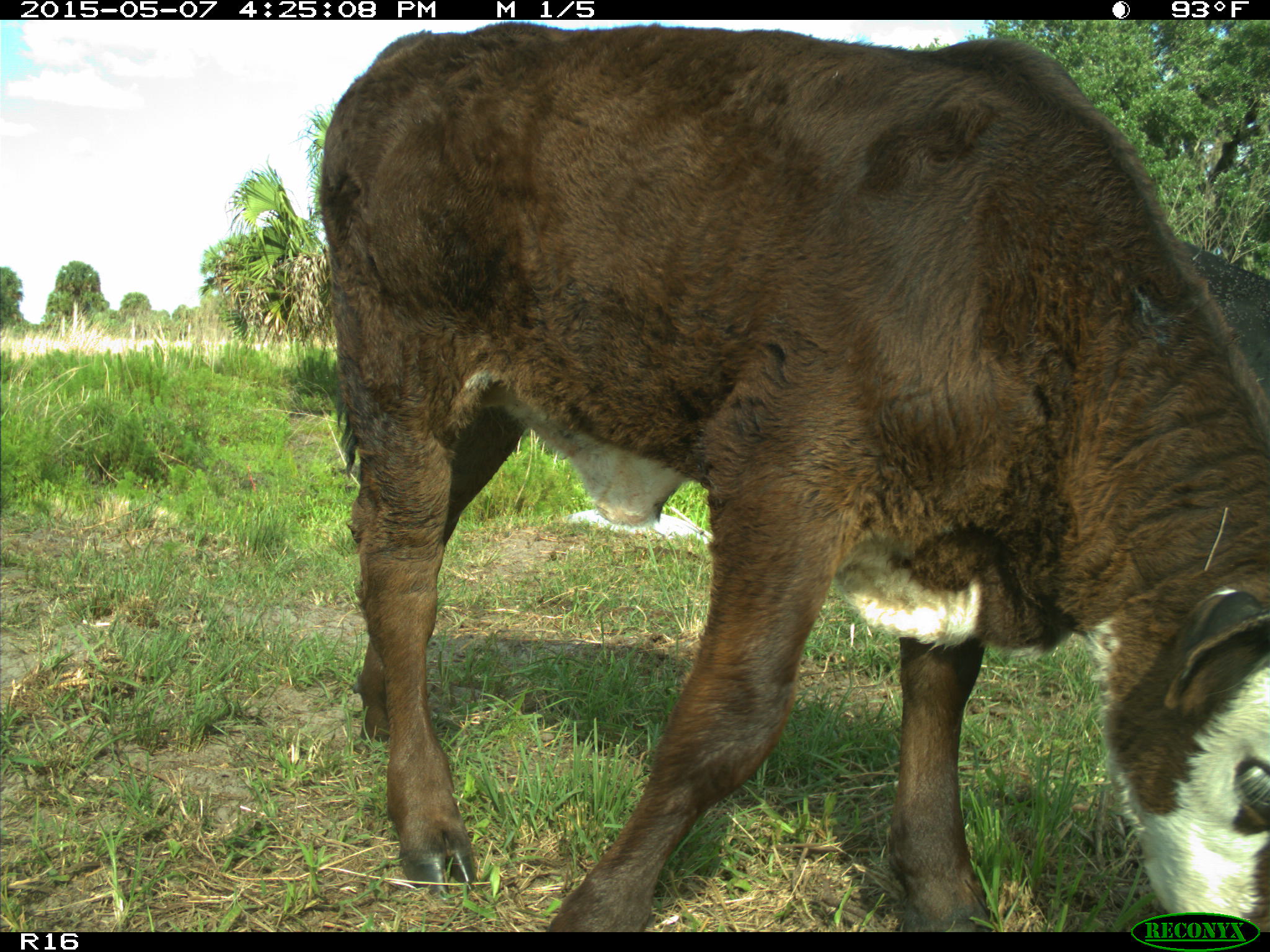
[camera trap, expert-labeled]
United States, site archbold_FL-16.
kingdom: Animalia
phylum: Chordata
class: Mammalia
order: Artiodactyla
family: Bovidae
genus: Bos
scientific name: Bos taurus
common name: domestic cow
Bos taurus (domestic cow).